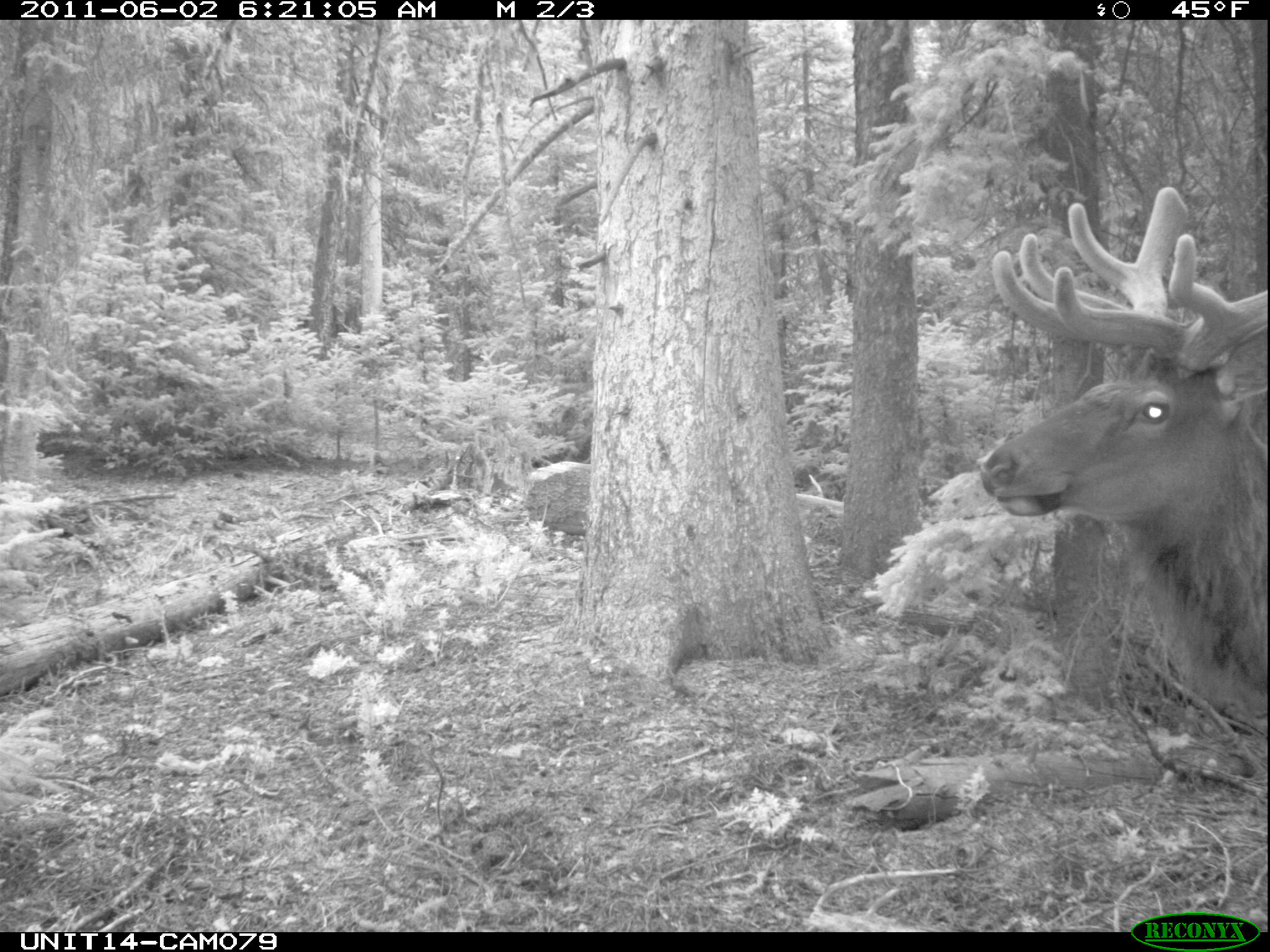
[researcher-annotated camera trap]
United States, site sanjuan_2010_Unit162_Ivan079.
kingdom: Animalia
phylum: Chordata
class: Mammalia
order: Artiodactyla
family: Cervidae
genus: Cervus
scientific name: Cervus elaphus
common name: red deer